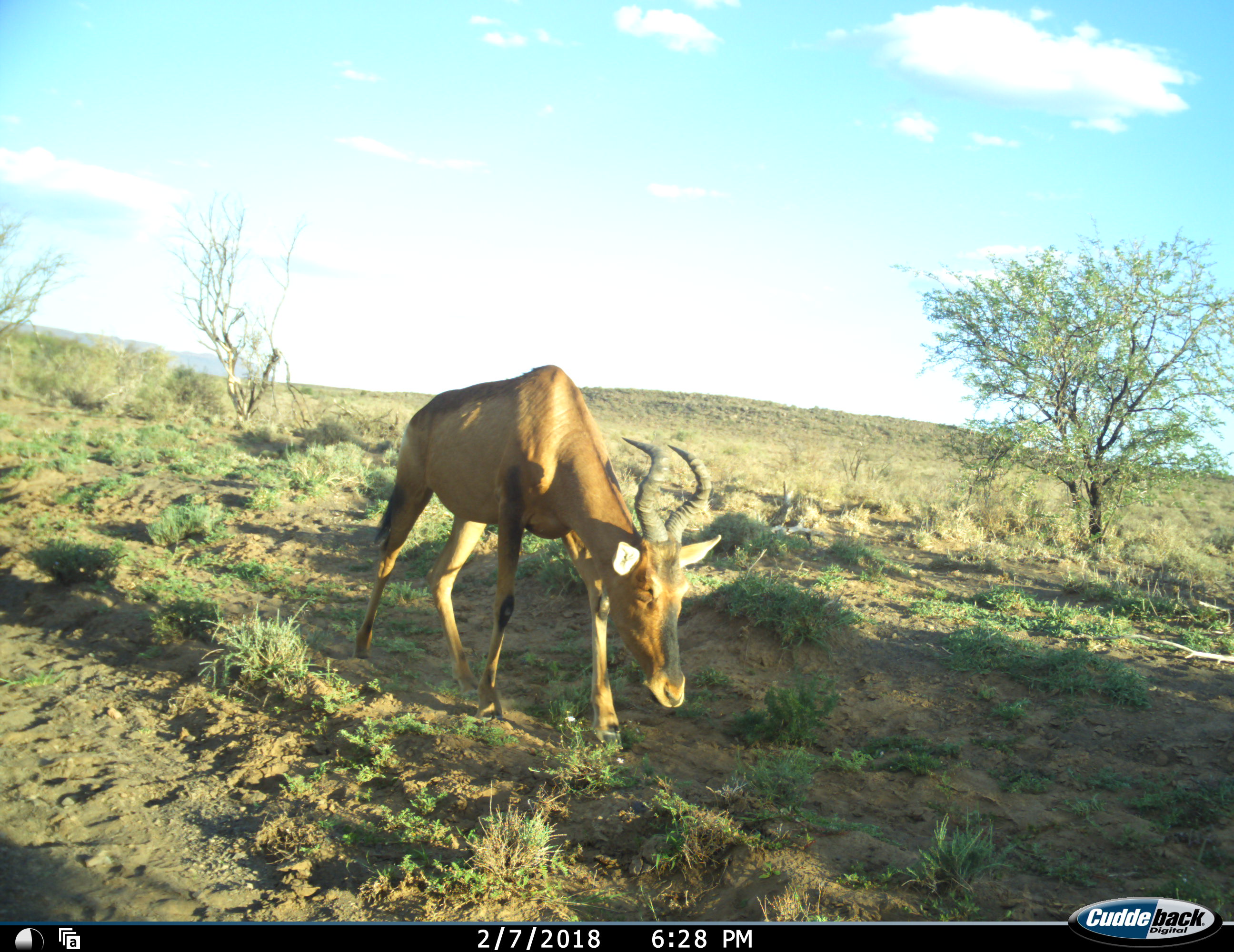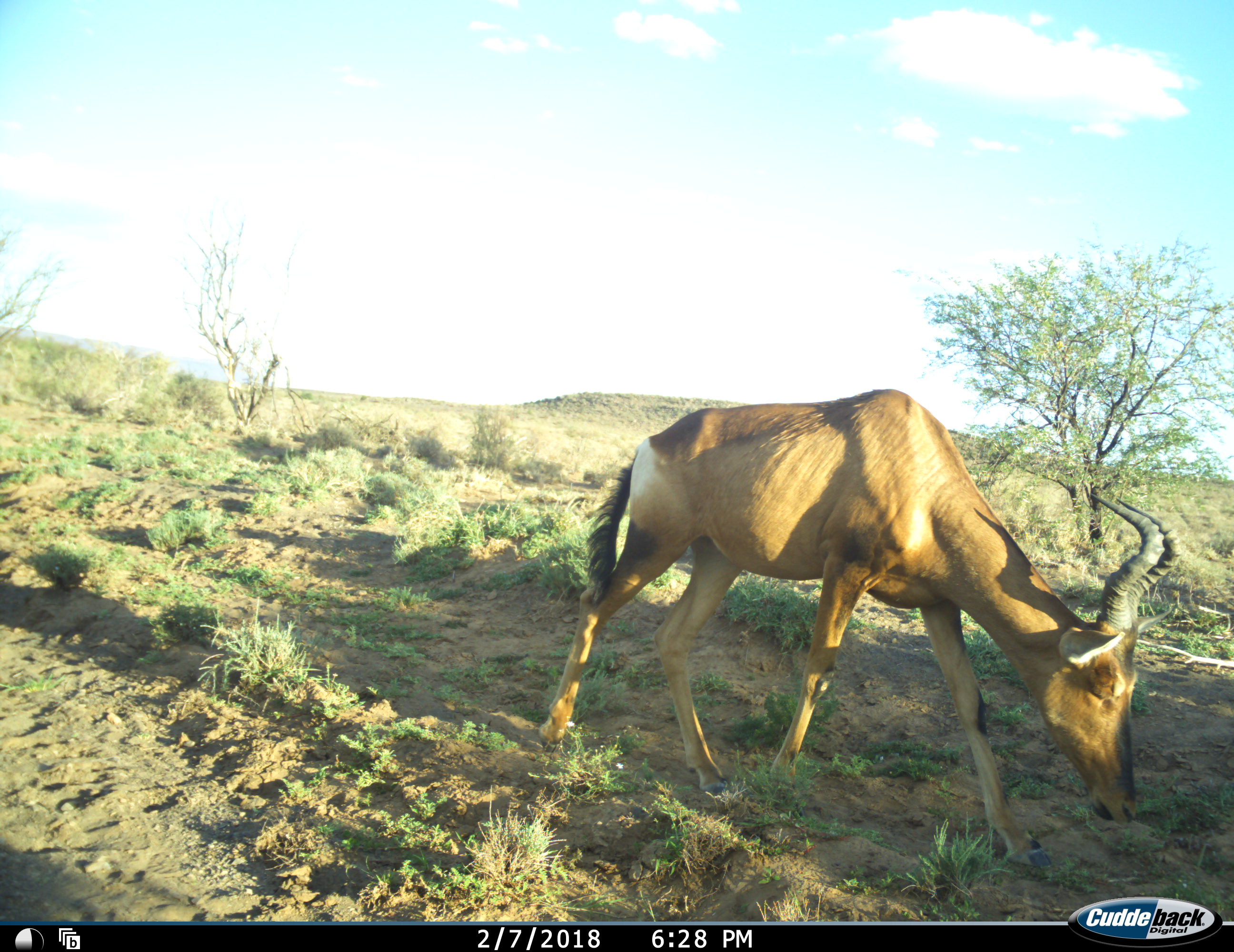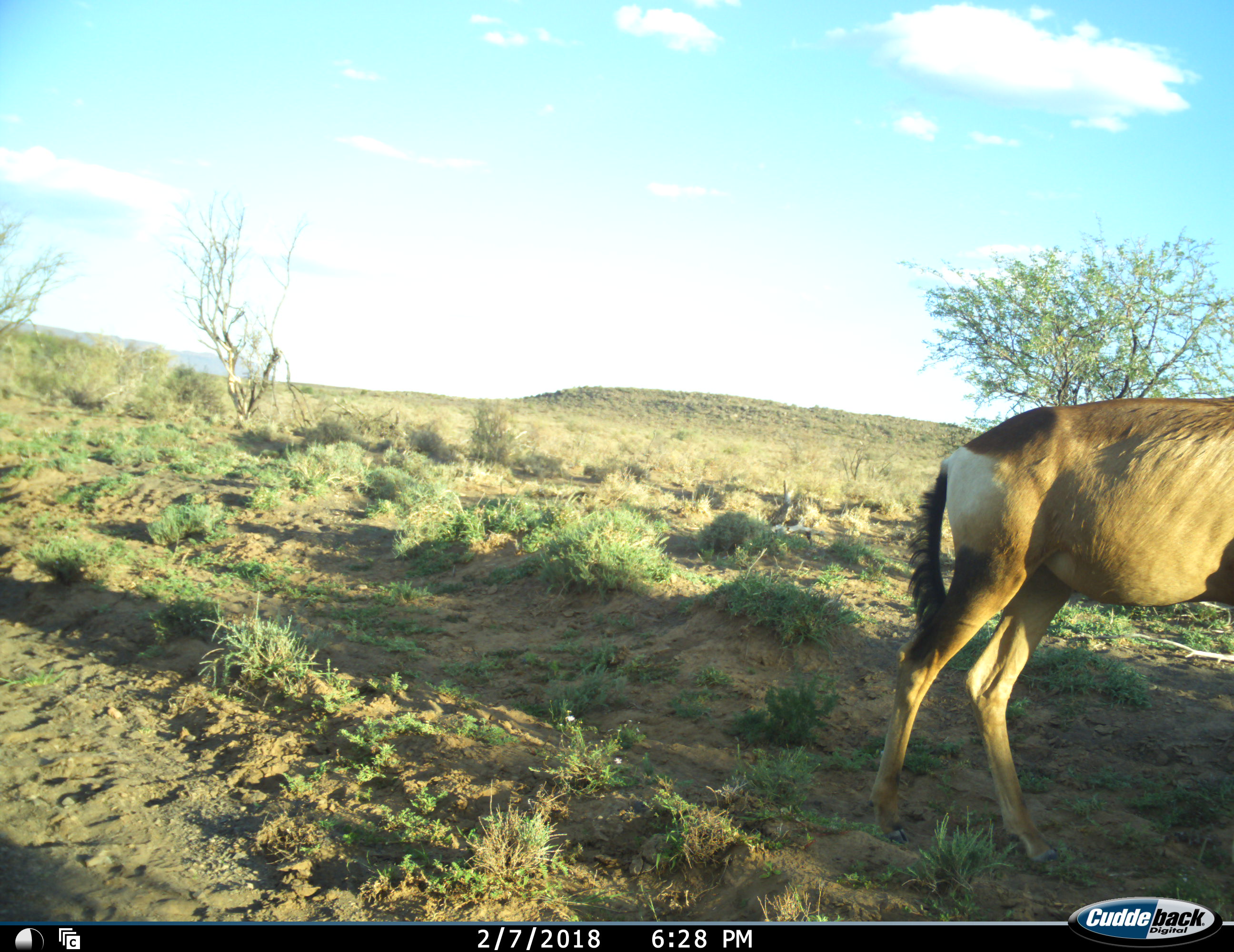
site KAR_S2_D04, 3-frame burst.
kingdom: Animalia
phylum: Chordata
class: Mammalia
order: Artiodactyla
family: Bovidae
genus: Alcelaphus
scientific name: Alcelaphus buselaphus caama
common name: red hartebeest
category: hartebeestred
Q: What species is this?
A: Hartebeestred (red hartebeest) (Alcelaphus buselaphus caama).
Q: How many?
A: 1.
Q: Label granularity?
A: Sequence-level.